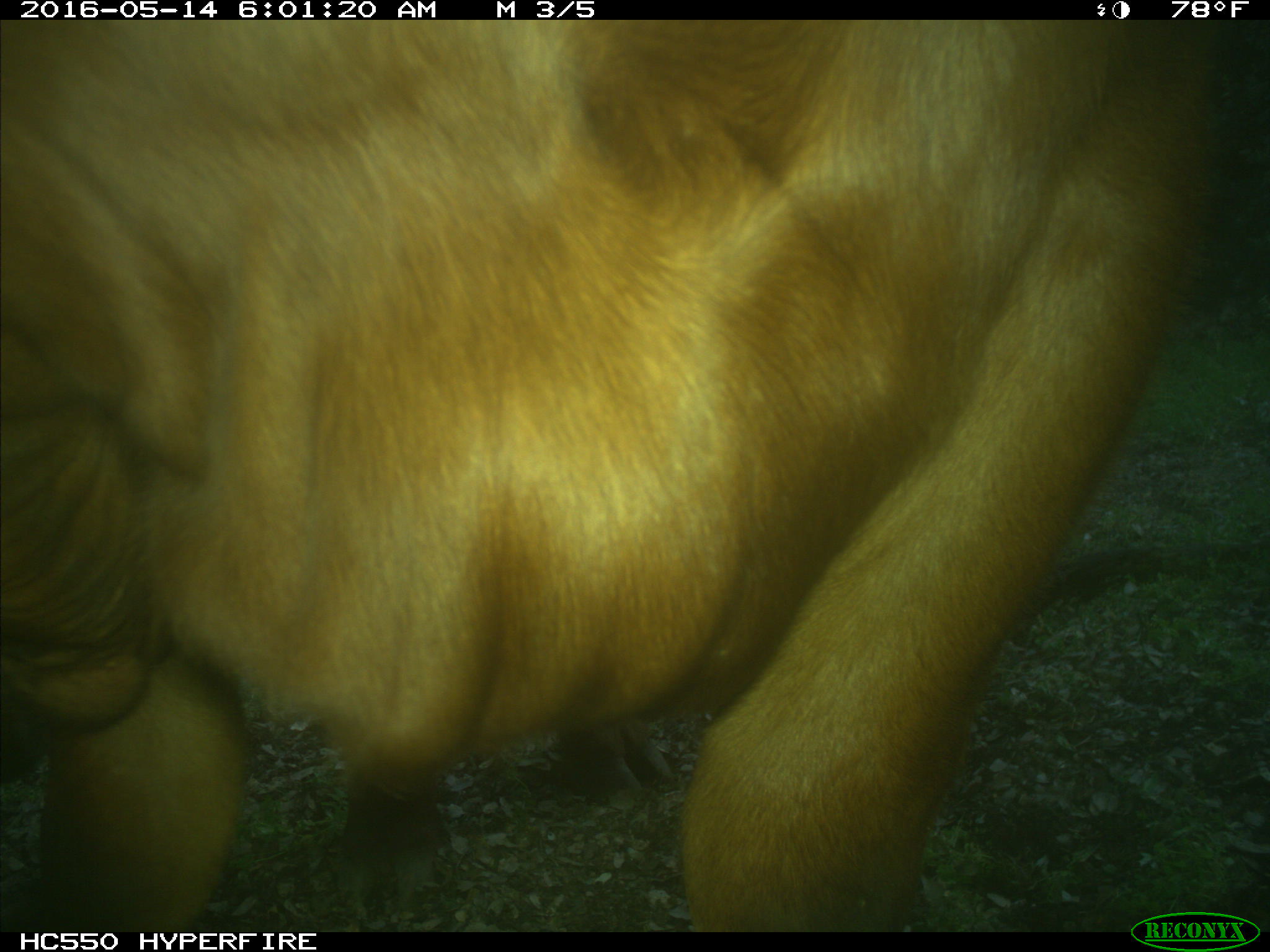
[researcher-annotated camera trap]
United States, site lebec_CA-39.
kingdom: Animalia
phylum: Chordata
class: Mammalia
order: Artiodactyla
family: Bovidae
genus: Bos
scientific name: Bos taurus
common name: domestic cow